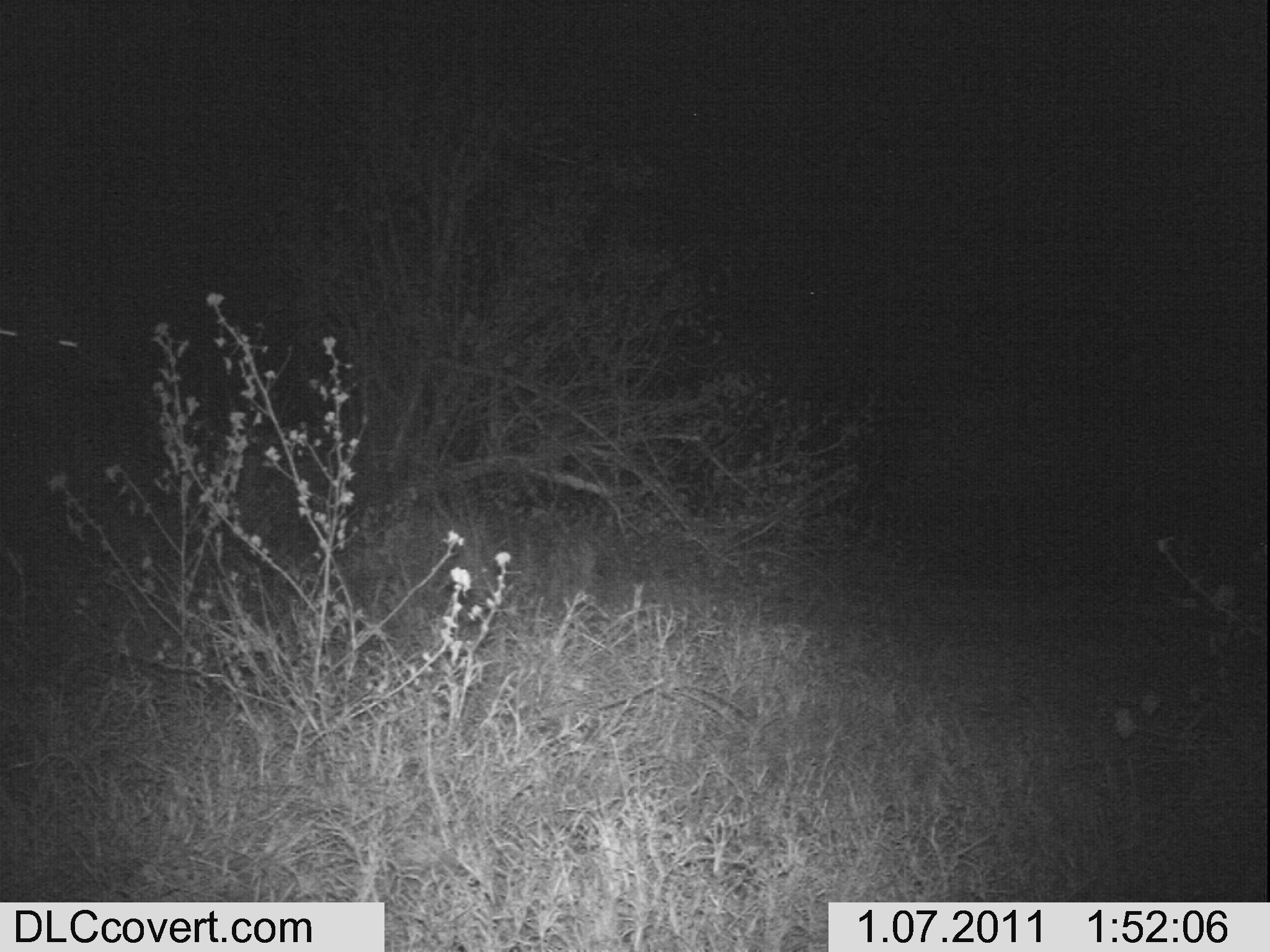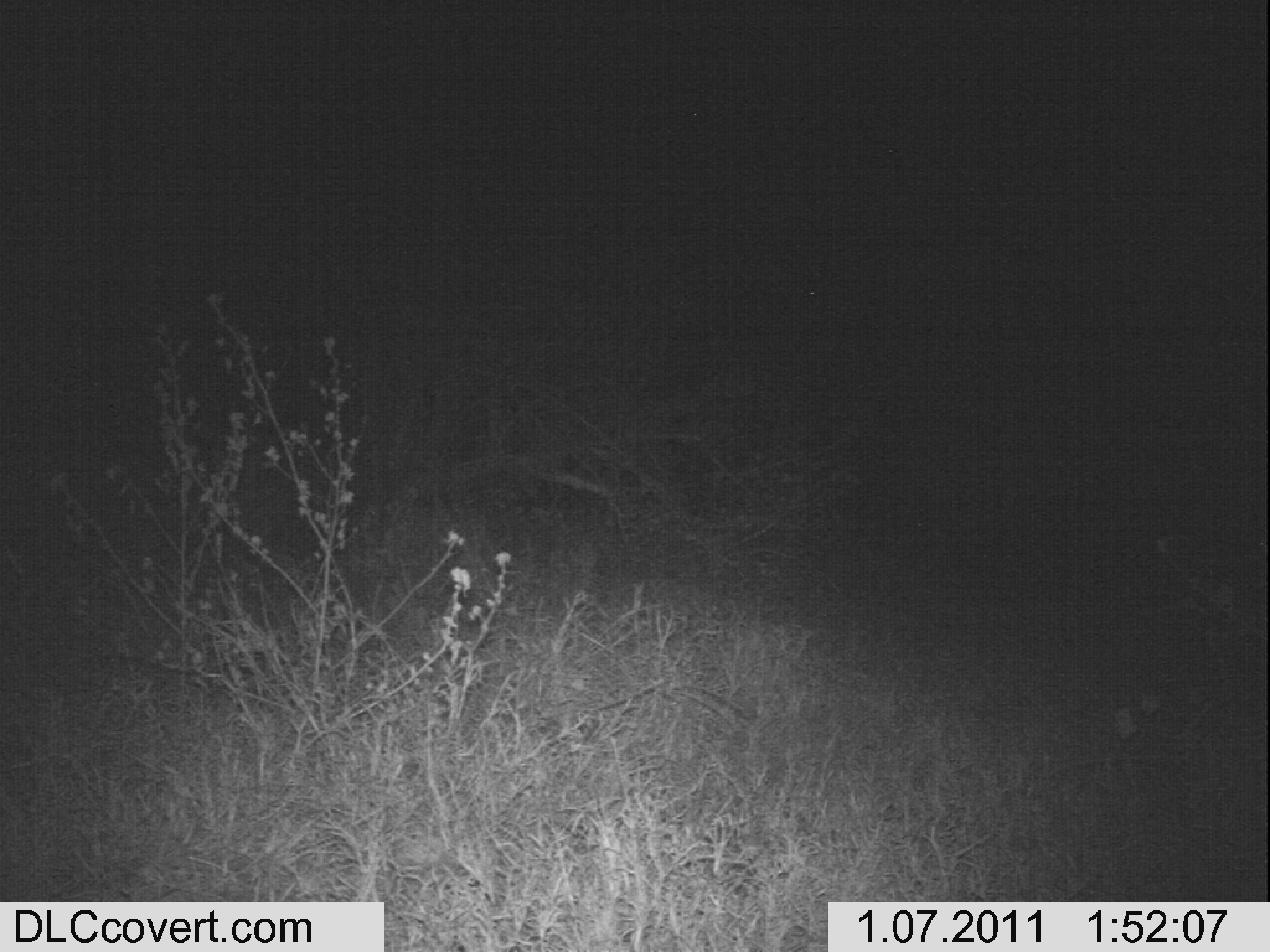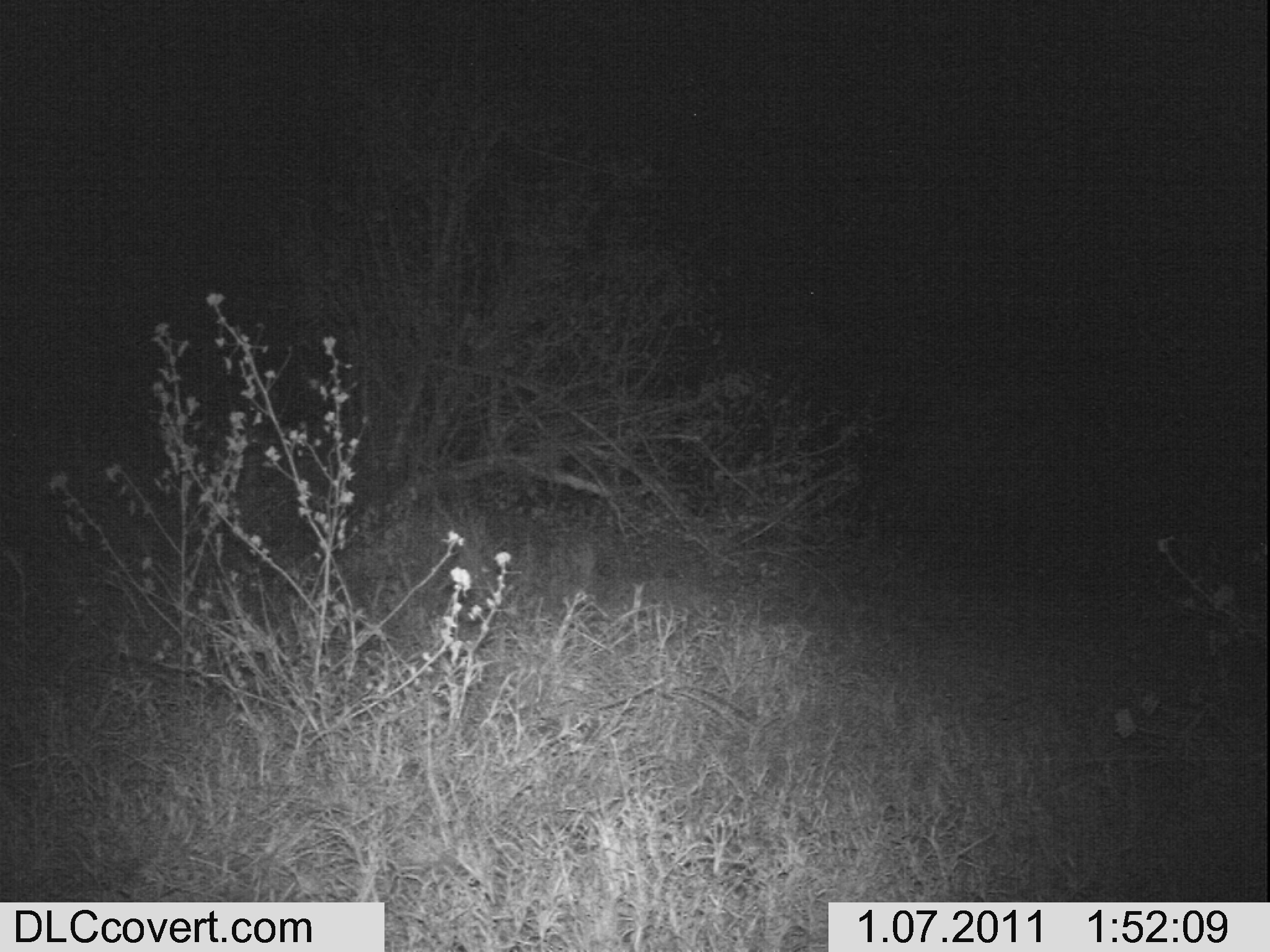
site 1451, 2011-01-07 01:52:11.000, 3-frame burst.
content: unidentified animal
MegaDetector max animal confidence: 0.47